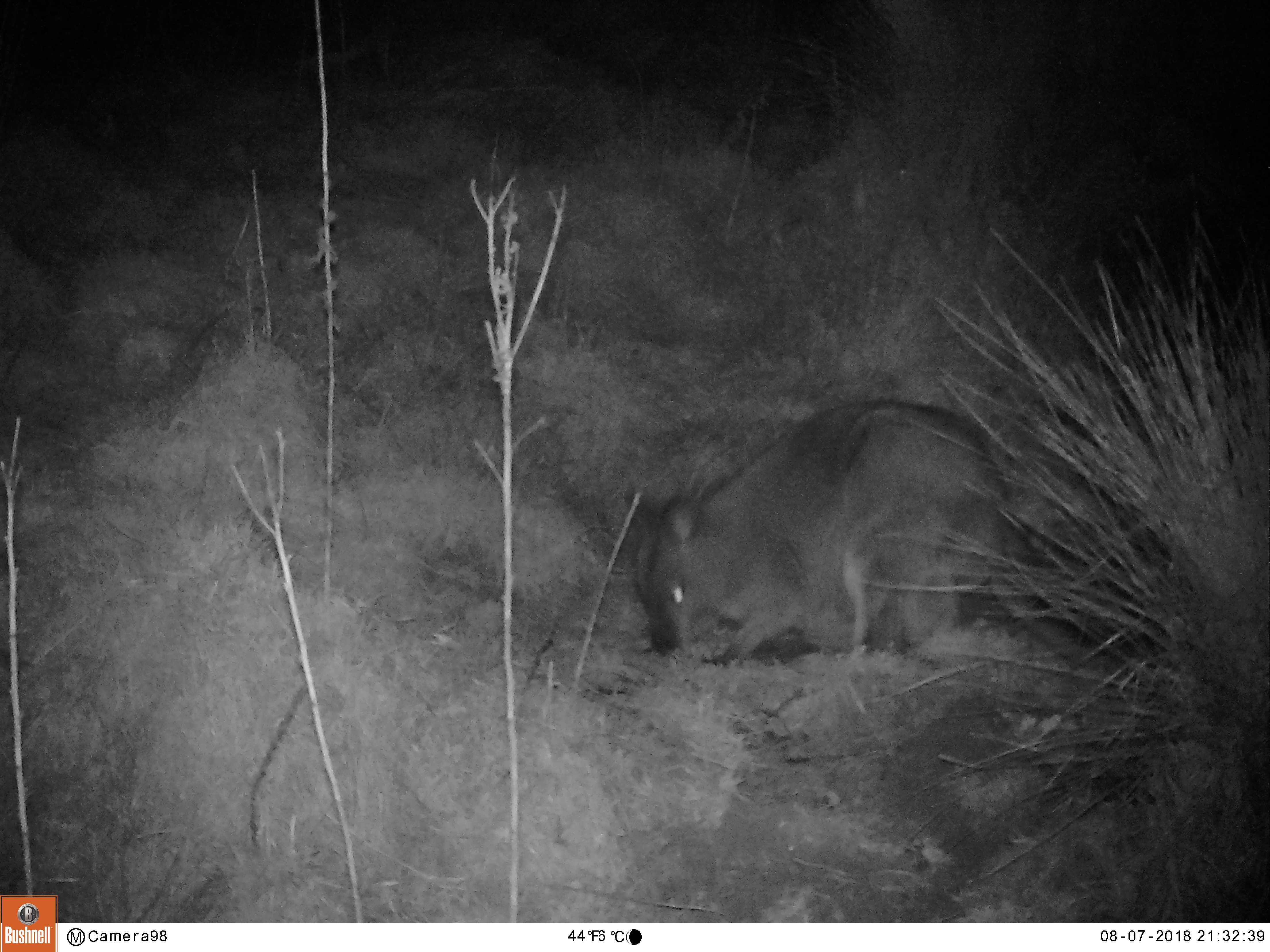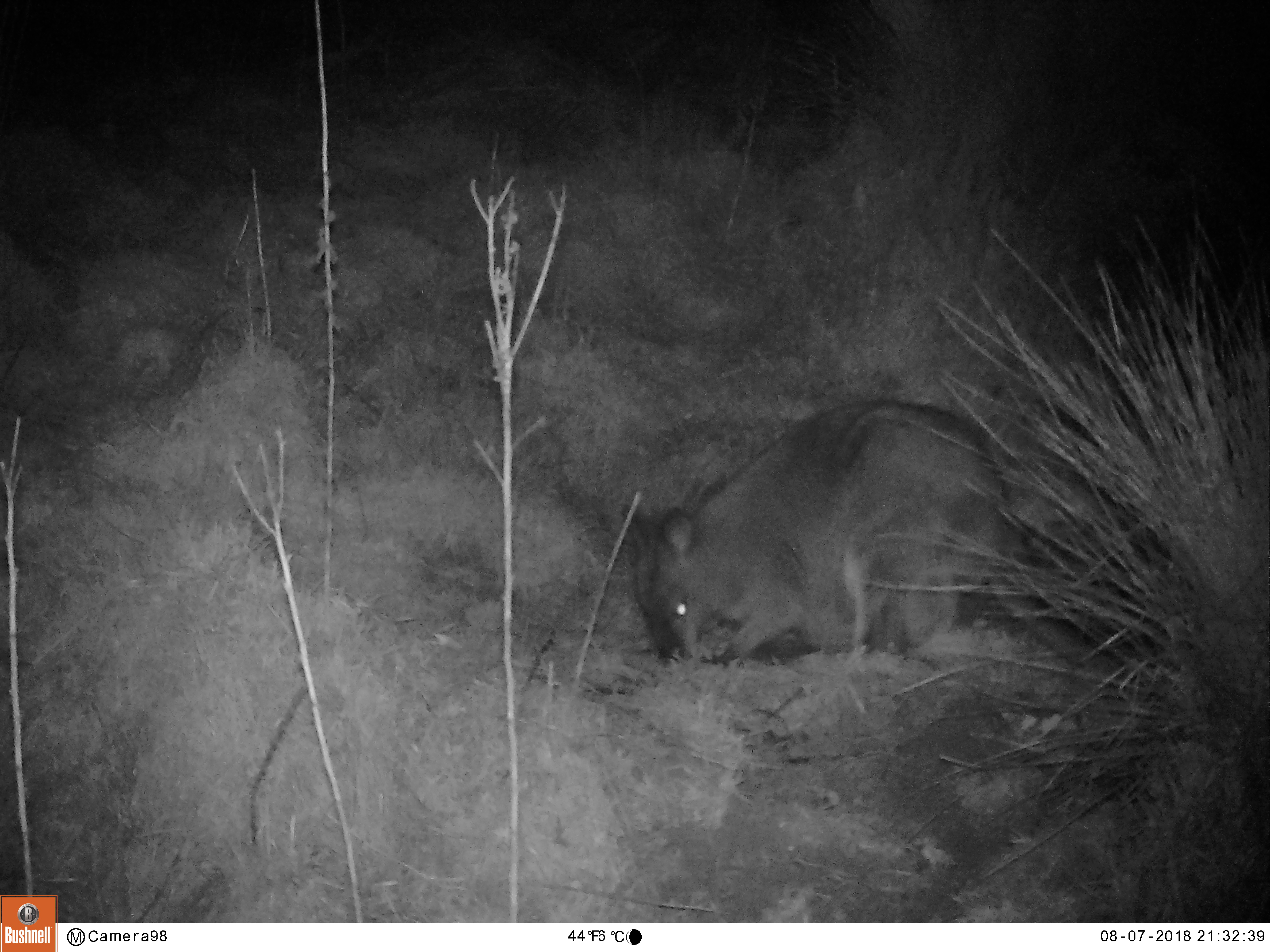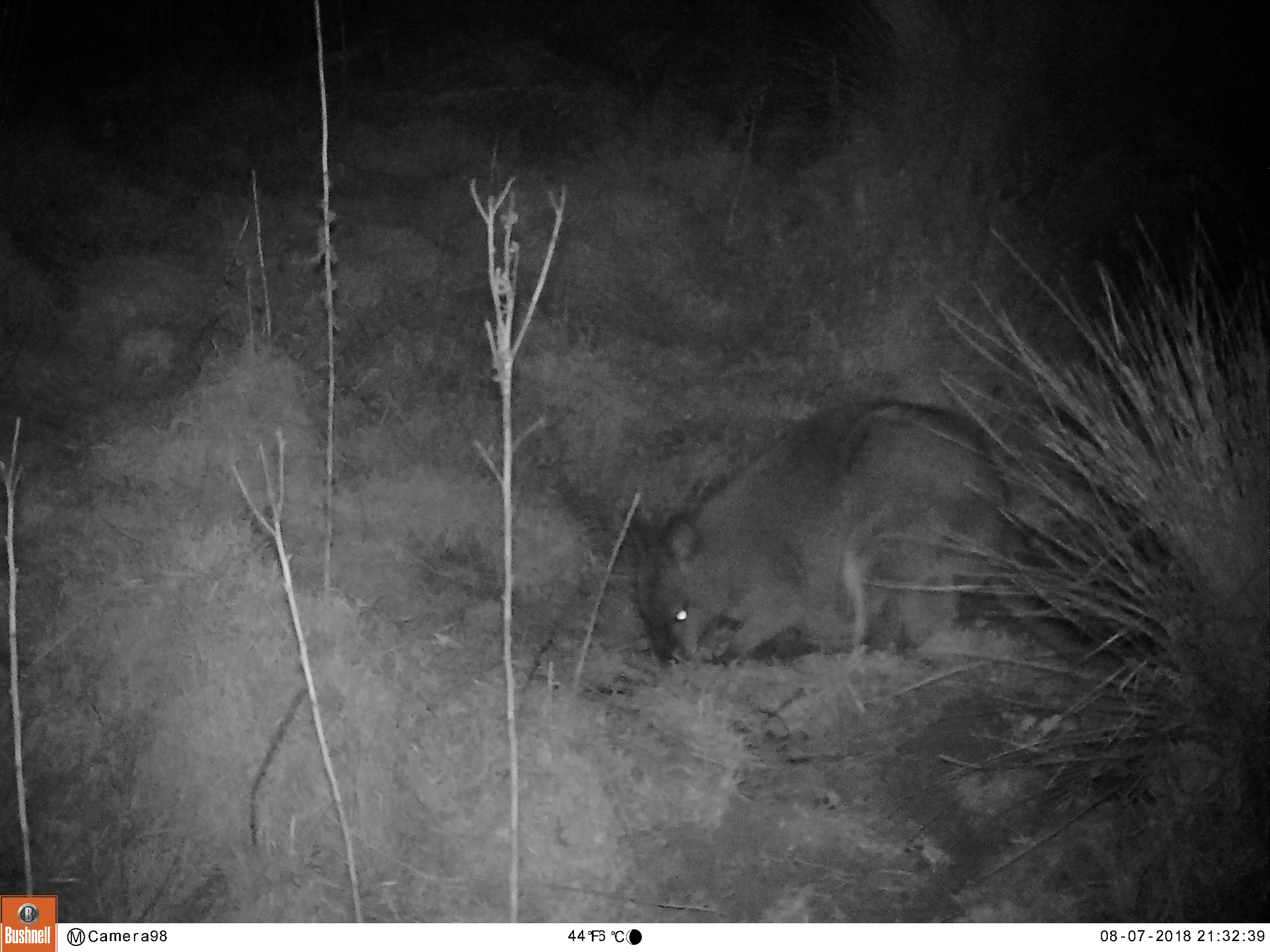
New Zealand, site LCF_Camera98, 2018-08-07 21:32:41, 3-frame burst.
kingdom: Animalia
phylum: Chordata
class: Mammalia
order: Diprotodontia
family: Macropodidae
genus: Notamacropus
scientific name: Notamacropus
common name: wallaby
Wallaby (Notamacropus).